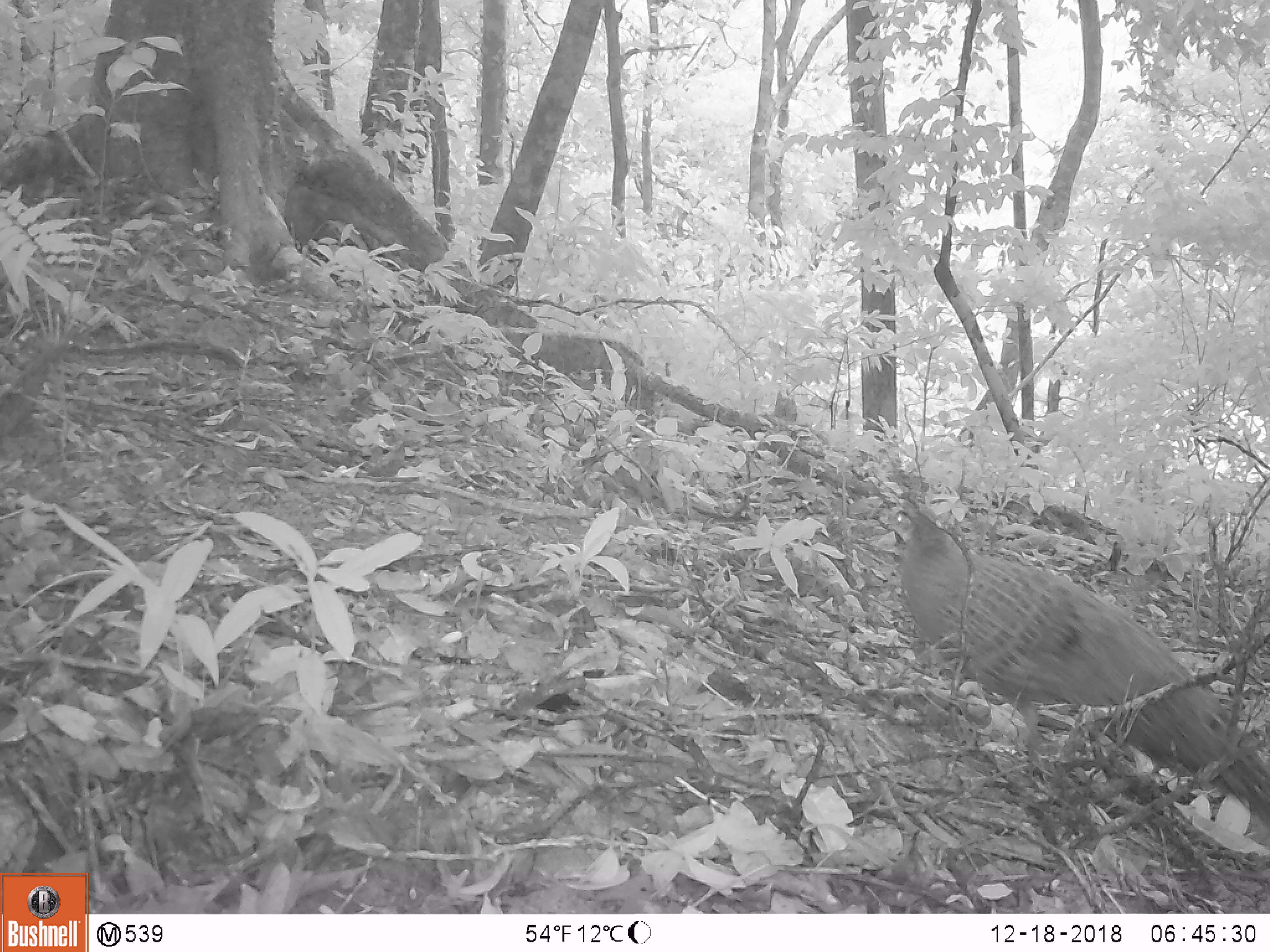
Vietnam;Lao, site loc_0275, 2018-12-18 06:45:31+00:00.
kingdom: Animalia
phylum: Chordata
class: Aves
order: Galliformes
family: Phasianidae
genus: Polyplectron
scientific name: Polyplectron bicalcaratum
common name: gray peacock-pheasant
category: grey peacock pheasant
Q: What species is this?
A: Grey peacock pheasant (gray peacock-pheasant) (Polyplectron bicalcaratum).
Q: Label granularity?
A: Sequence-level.